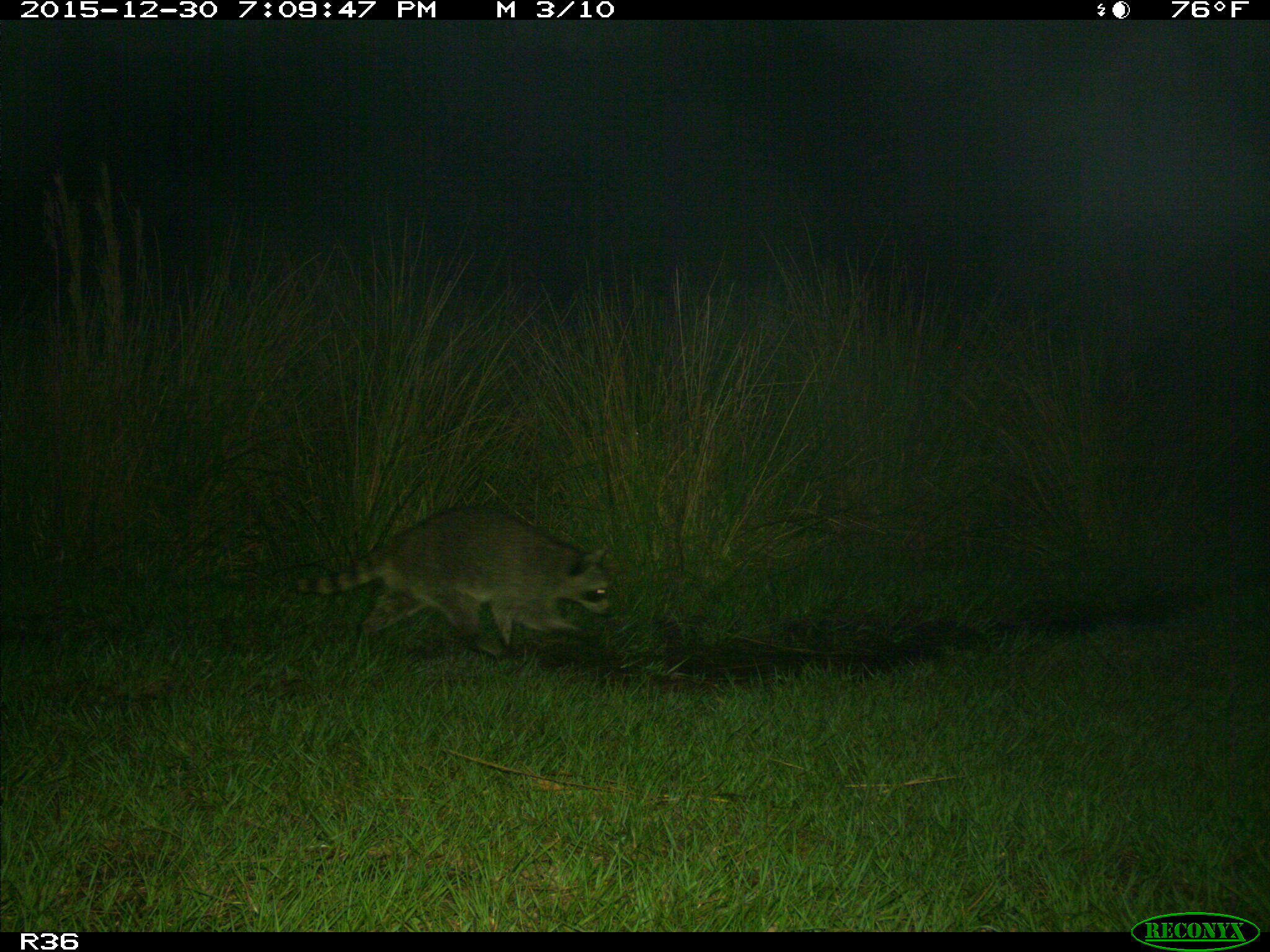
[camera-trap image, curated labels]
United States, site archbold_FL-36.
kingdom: Animalia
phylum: Chordata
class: Mammalia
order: Carnivora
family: Procyonidae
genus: Procyon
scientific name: Procyon lotor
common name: common raccoon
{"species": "Procyon lotor (common raccoon)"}